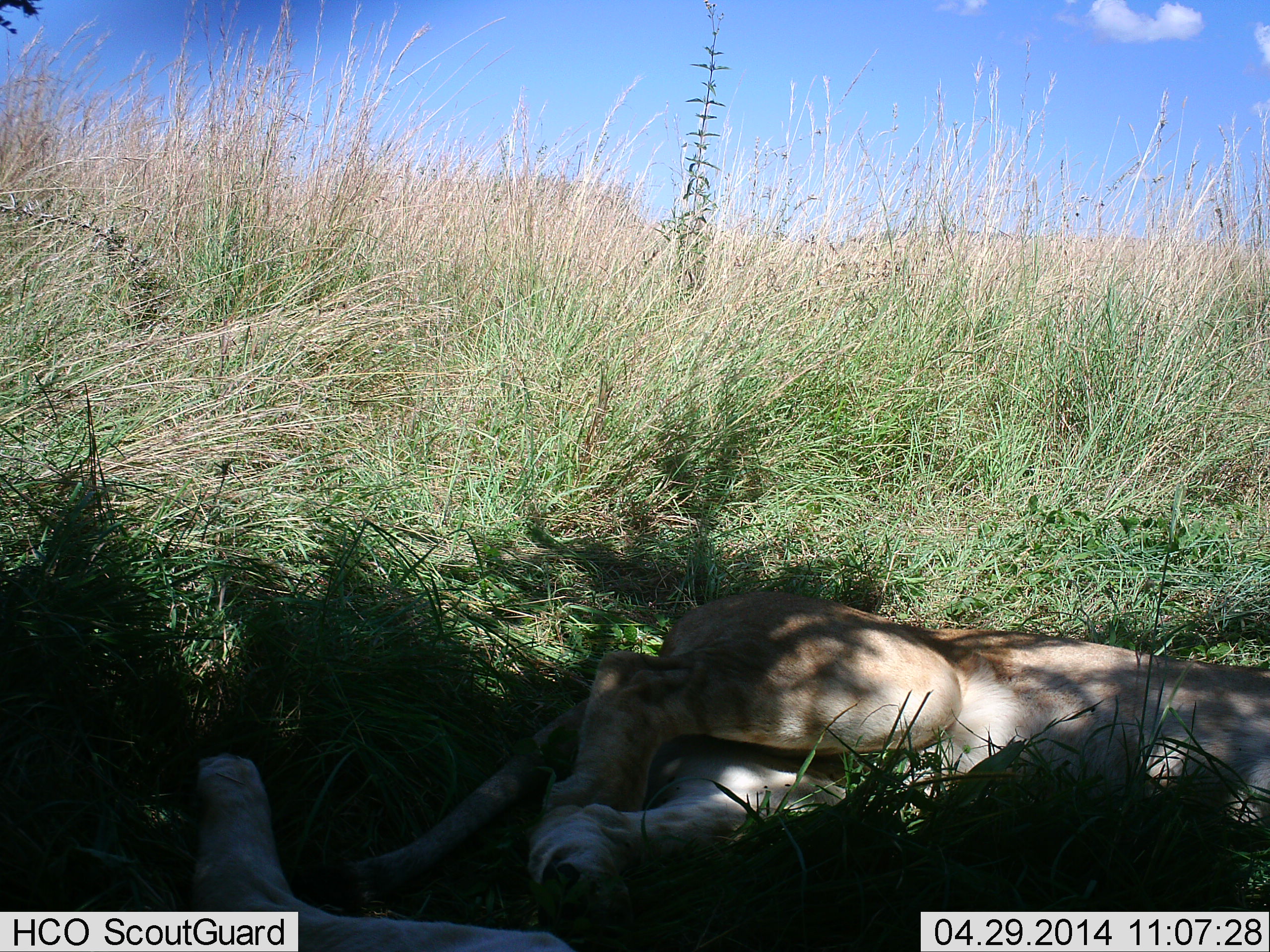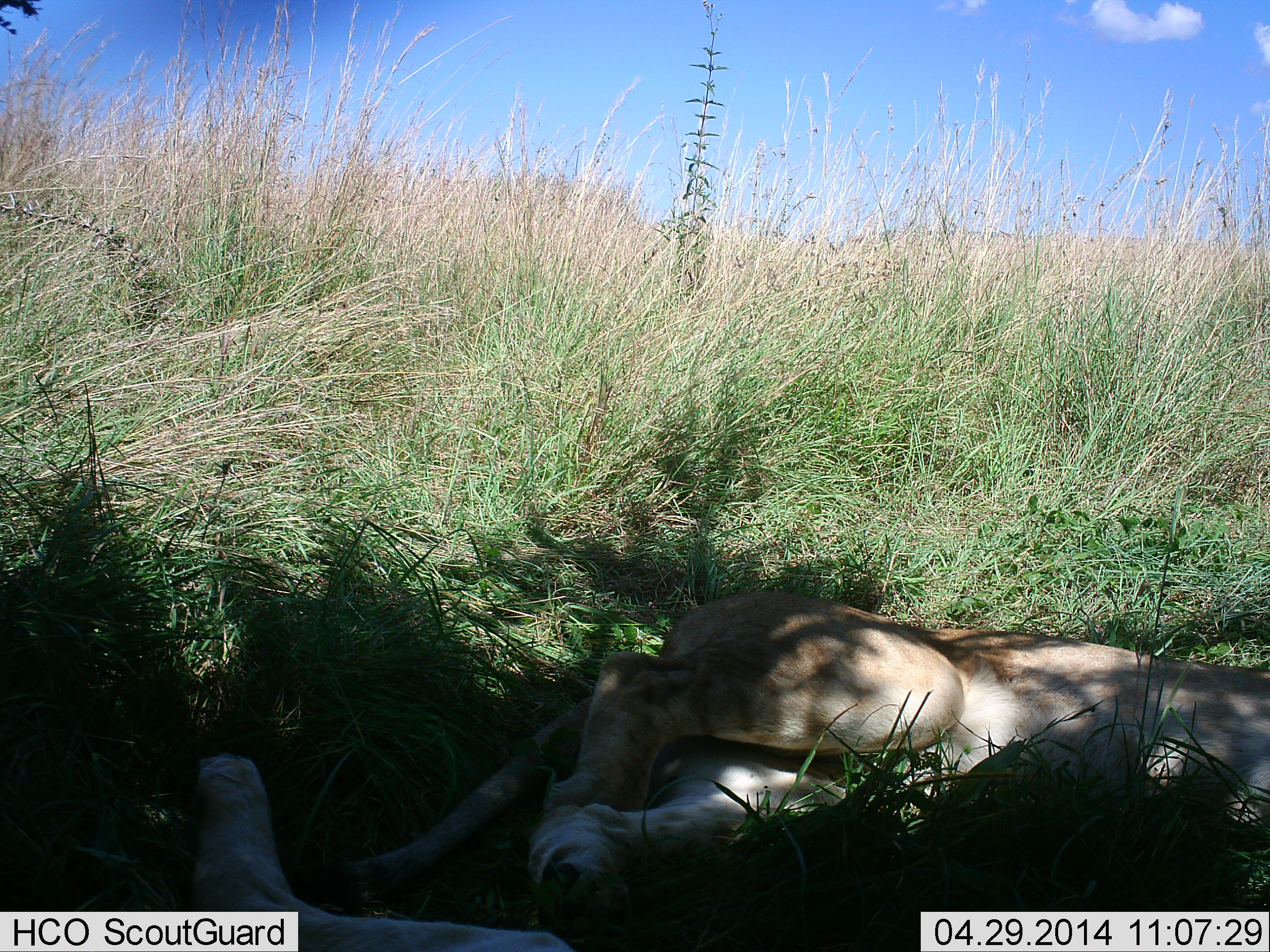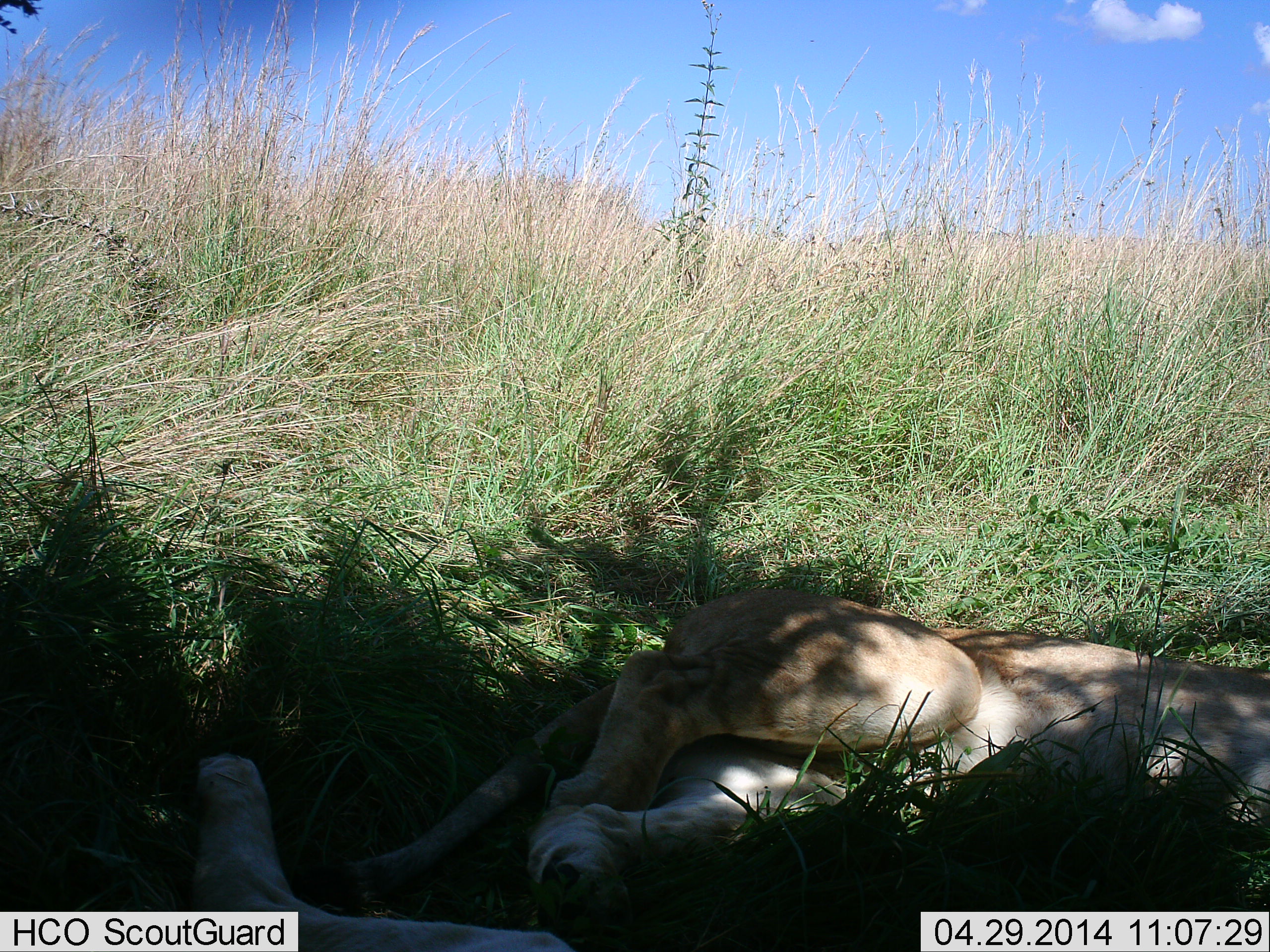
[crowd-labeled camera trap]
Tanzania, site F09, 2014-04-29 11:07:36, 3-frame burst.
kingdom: Animalia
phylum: Chordata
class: Mammalia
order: Carnivora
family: Felidae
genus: Panthera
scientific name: Panthera leo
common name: lion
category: lionfemale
Lionfemale (lion) (Panthera leo), count 1. Behavior (volunteer vote fractions): standing 0%, resting 100%, moving 0%, interacting 0%. Young present (vote fraction): 0%. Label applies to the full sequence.